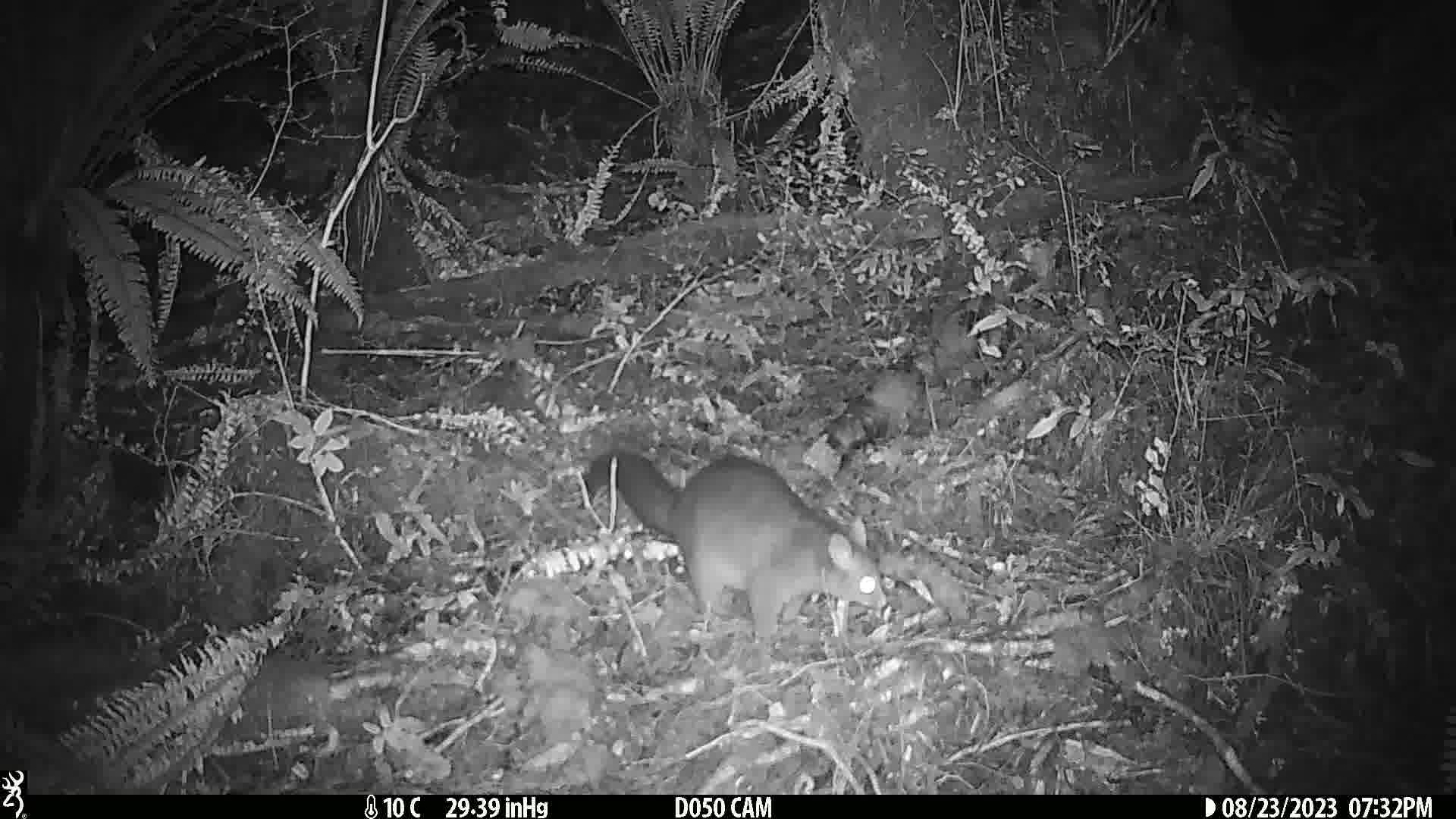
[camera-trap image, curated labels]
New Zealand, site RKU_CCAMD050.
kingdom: Animalia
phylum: Chordata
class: Mammalia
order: Diprotodontia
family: Phalangeridae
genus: Trichosurus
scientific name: Trichosurus vulpecula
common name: common brushtail possum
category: possum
Possum (common brushtail possum) (Trichosurus vulpecula).